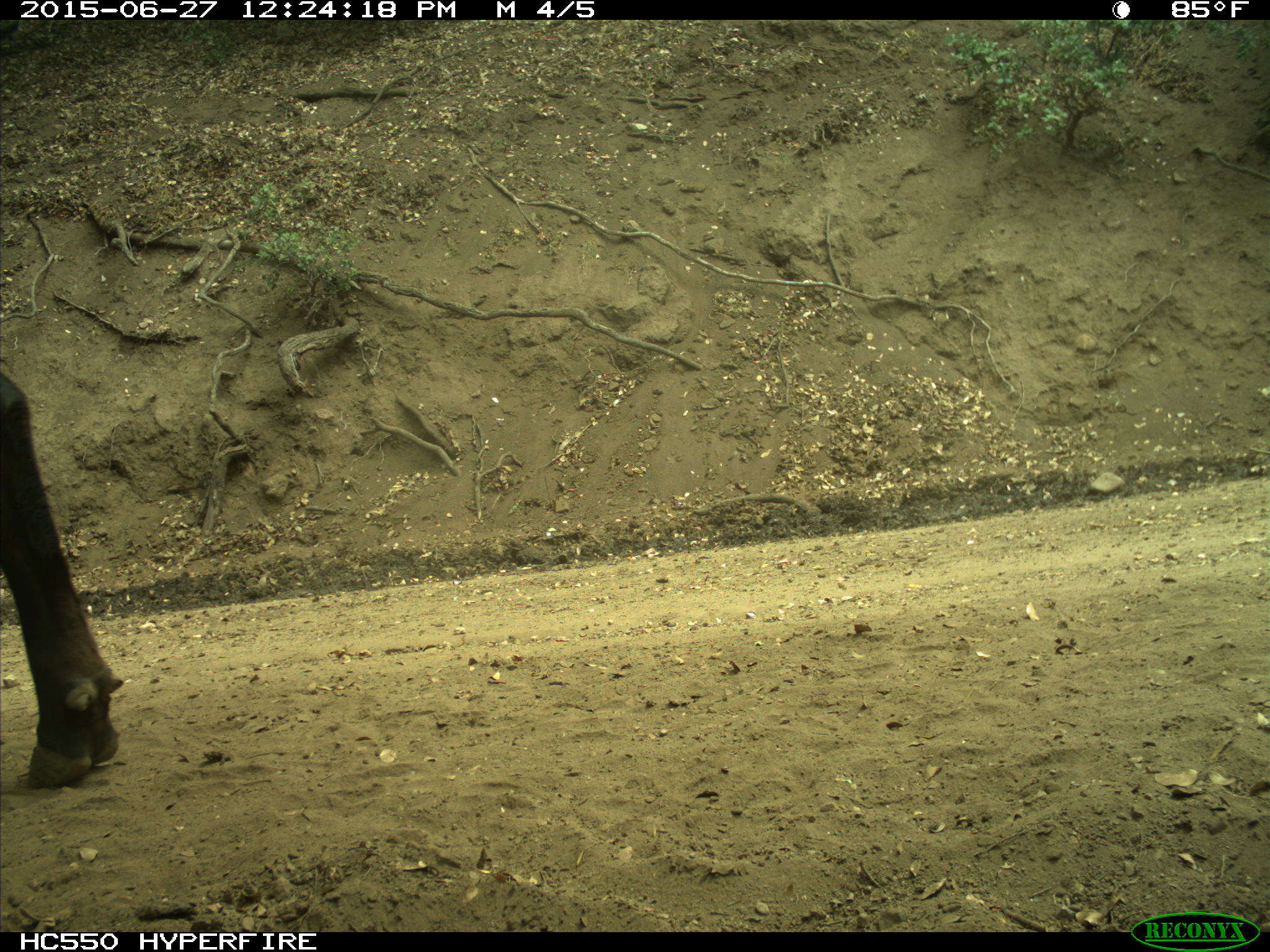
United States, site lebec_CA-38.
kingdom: Animalia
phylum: Chordata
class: Mammalia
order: Artiodactyla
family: Bovidae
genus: Bos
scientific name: Bos taurus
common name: domestic cow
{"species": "Bos taurus (domestic cow)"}